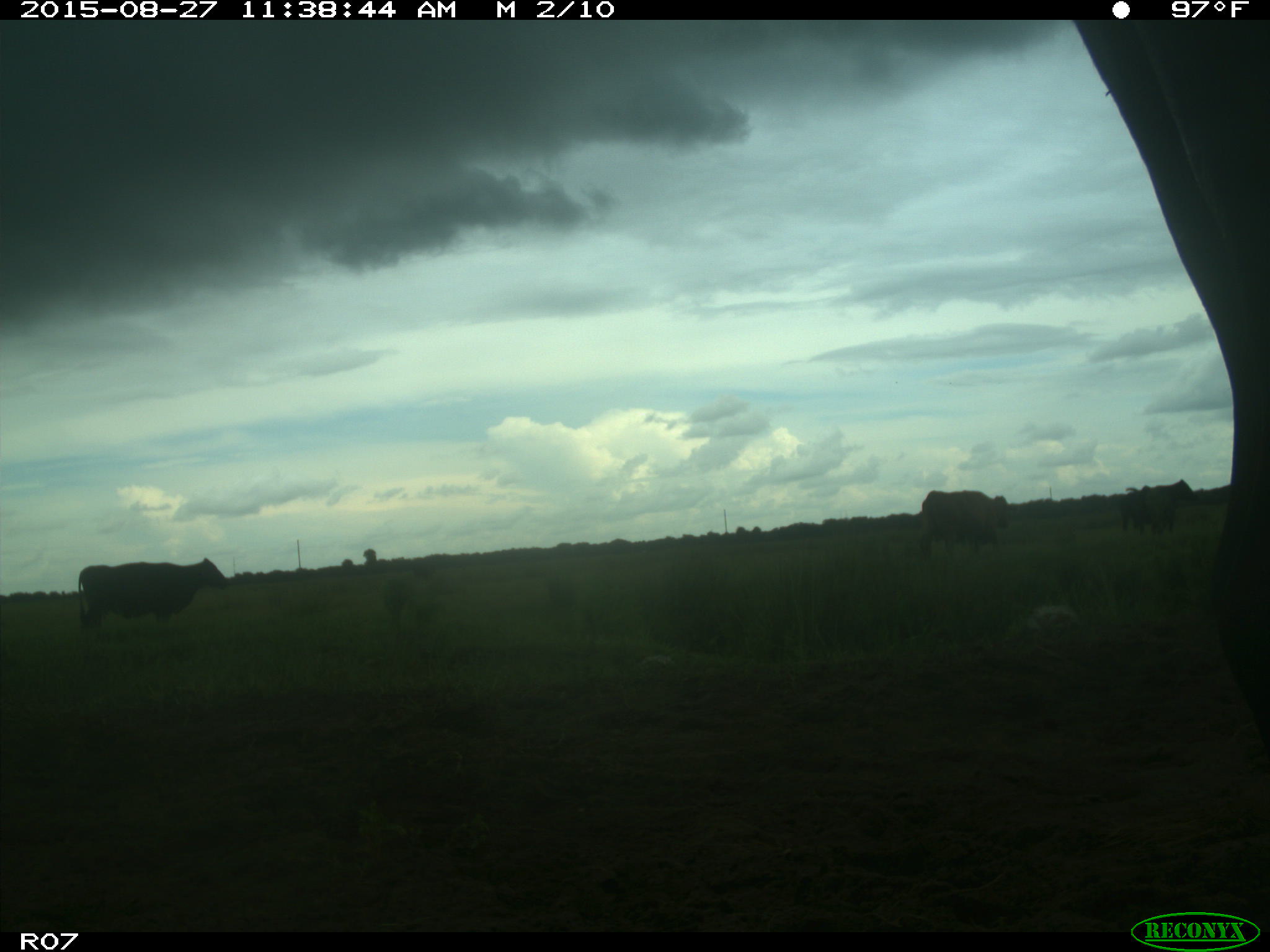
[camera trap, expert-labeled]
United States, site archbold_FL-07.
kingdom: Animalia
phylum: Chordata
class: Mammalia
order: Artiodactyla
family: Bovidae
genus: Bos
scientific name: Bos taurus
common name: domestic cow